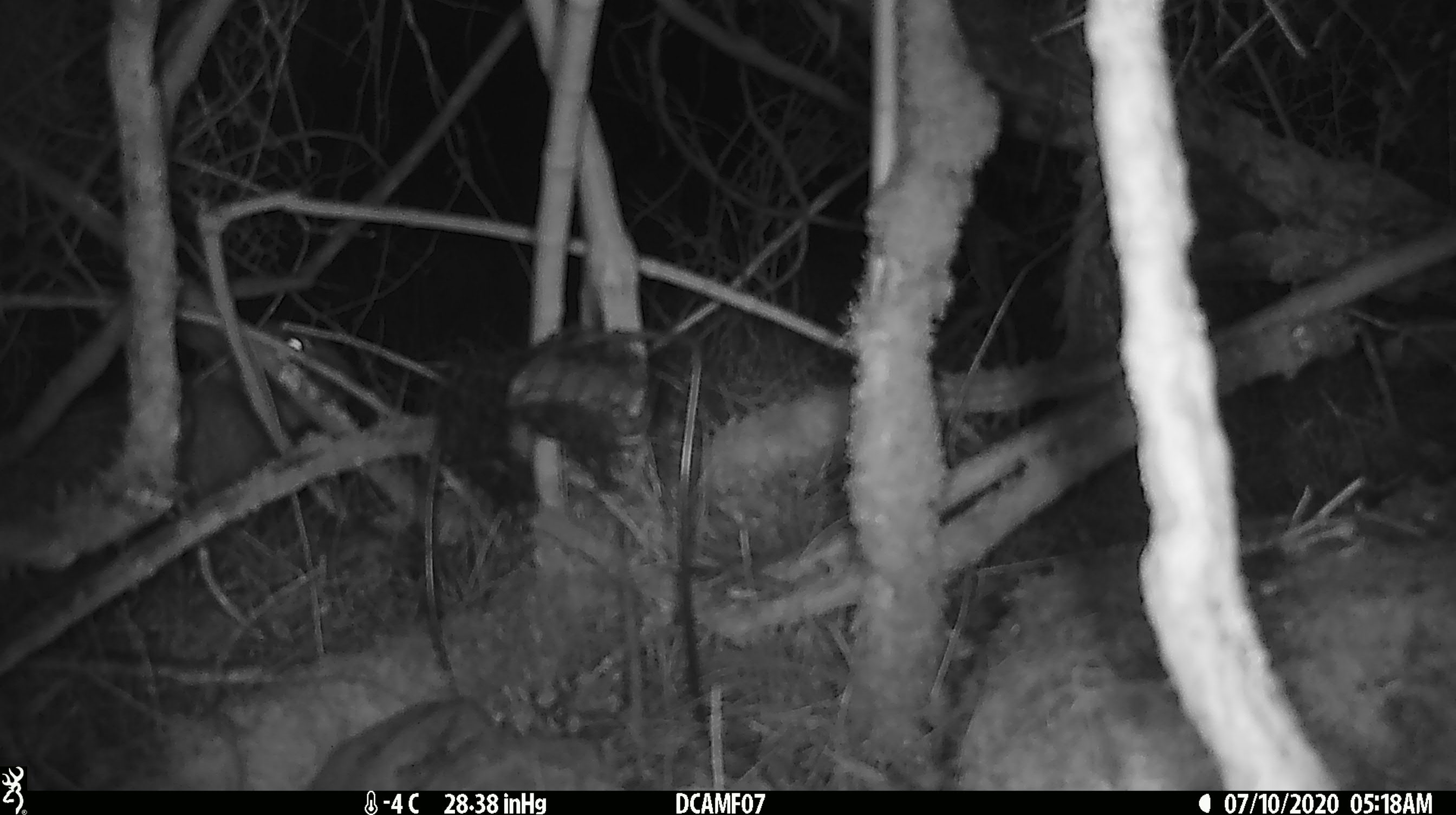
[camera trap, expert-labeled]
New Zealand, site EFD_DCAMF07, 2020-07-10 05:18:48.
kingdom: Animalia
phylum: Chordata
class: Mammalia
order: Lagomorpha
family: Leporidae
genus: Oryctolagus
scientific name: Oryctolagus cuniculus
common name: european rabbit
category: rabbit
Rabbit (european rabbit) (Oryctolagus cuniculus).